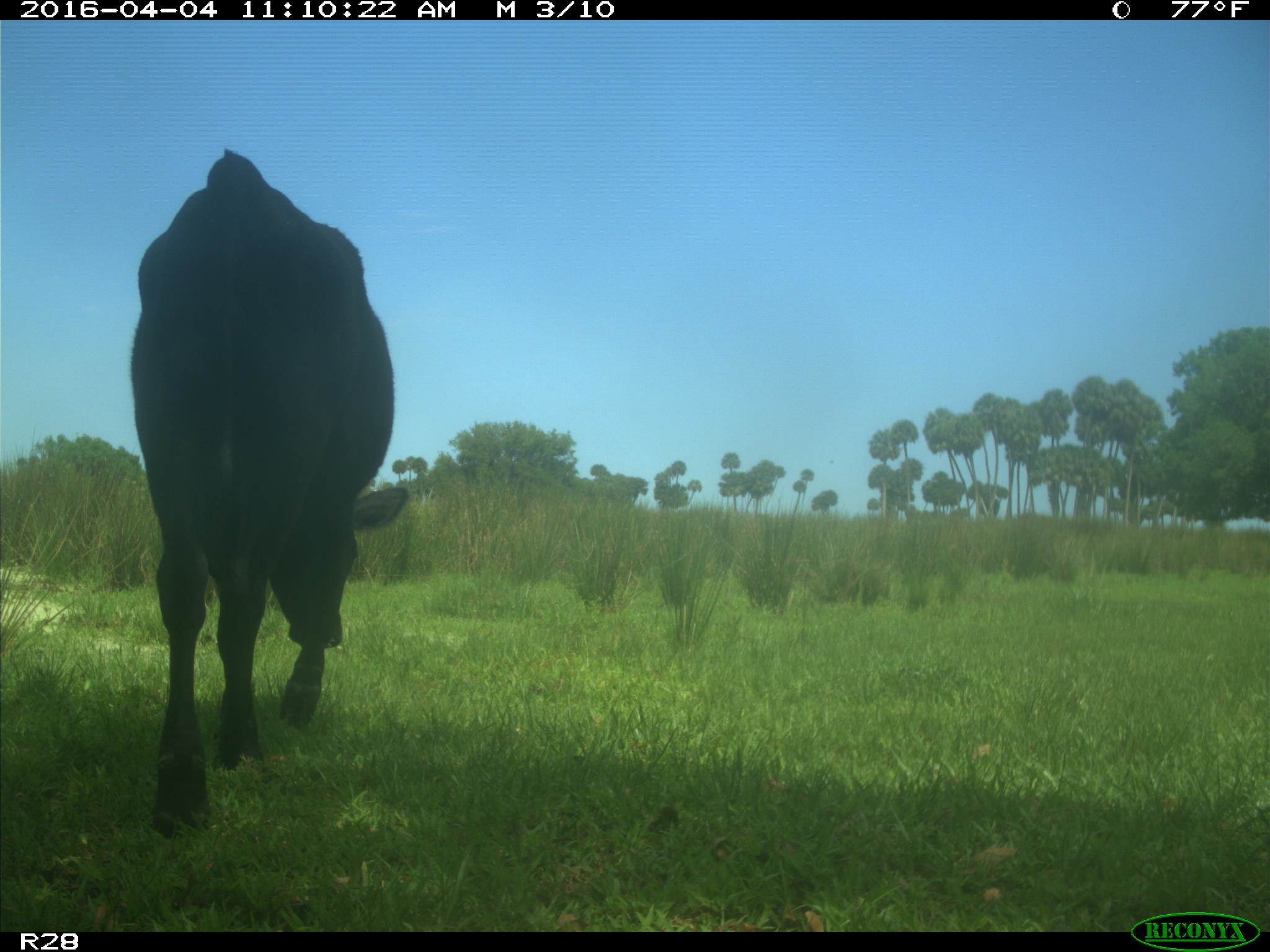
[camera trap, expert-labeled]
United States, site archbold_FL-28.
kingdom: Animalia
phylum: Chordata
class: Mammalia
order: Artiodactyla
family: Bovidae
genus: Bos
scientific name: Bos taurus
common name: domestic cow